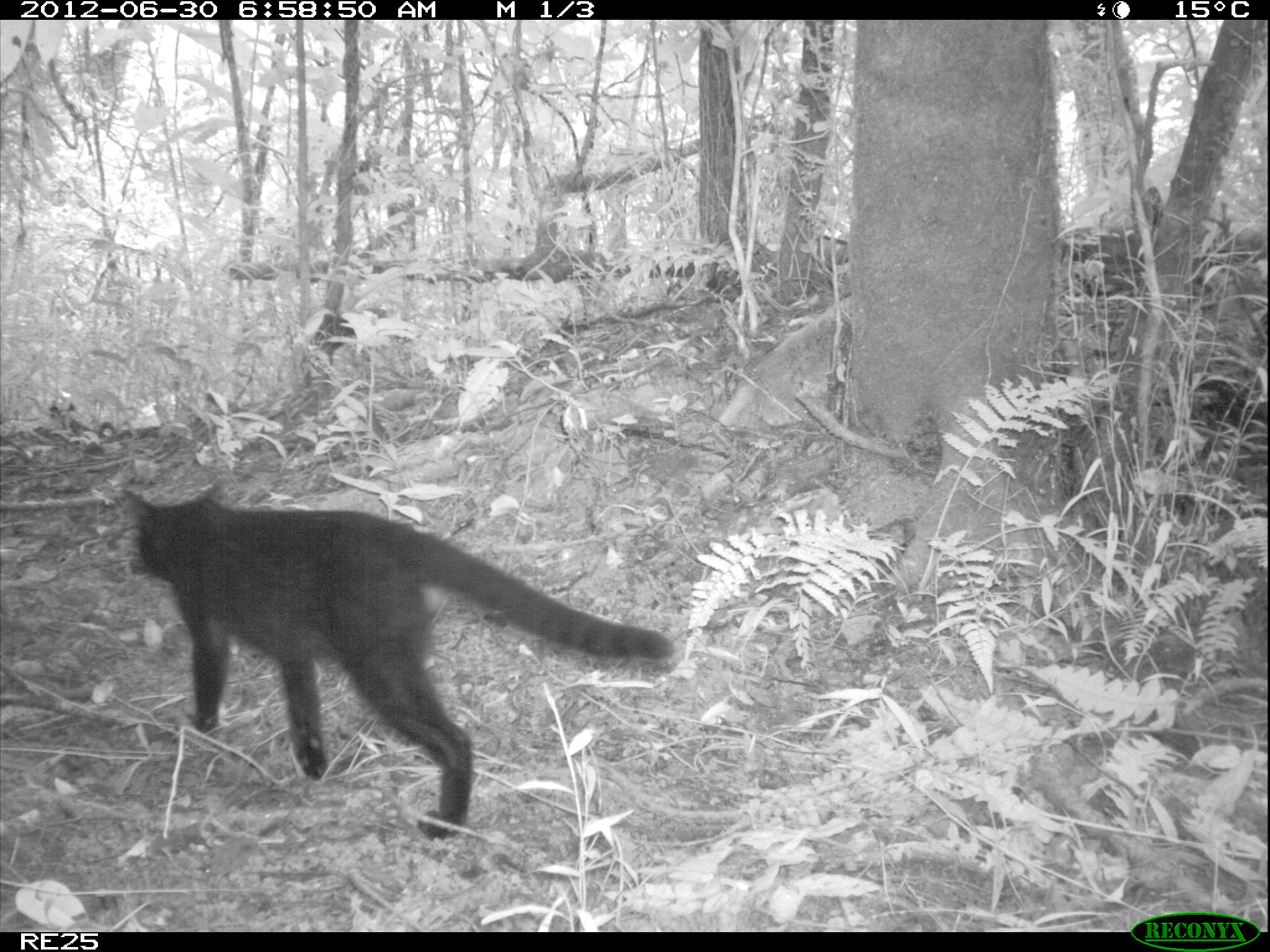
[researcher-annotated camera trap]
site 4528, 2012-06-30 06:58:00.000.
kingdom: Animalia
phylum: Chordata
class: Mammalia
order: Carnivora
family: Felidae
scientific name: Felidae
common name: felids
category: felis sp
Felis sp (felids) (Felidae), count 1.